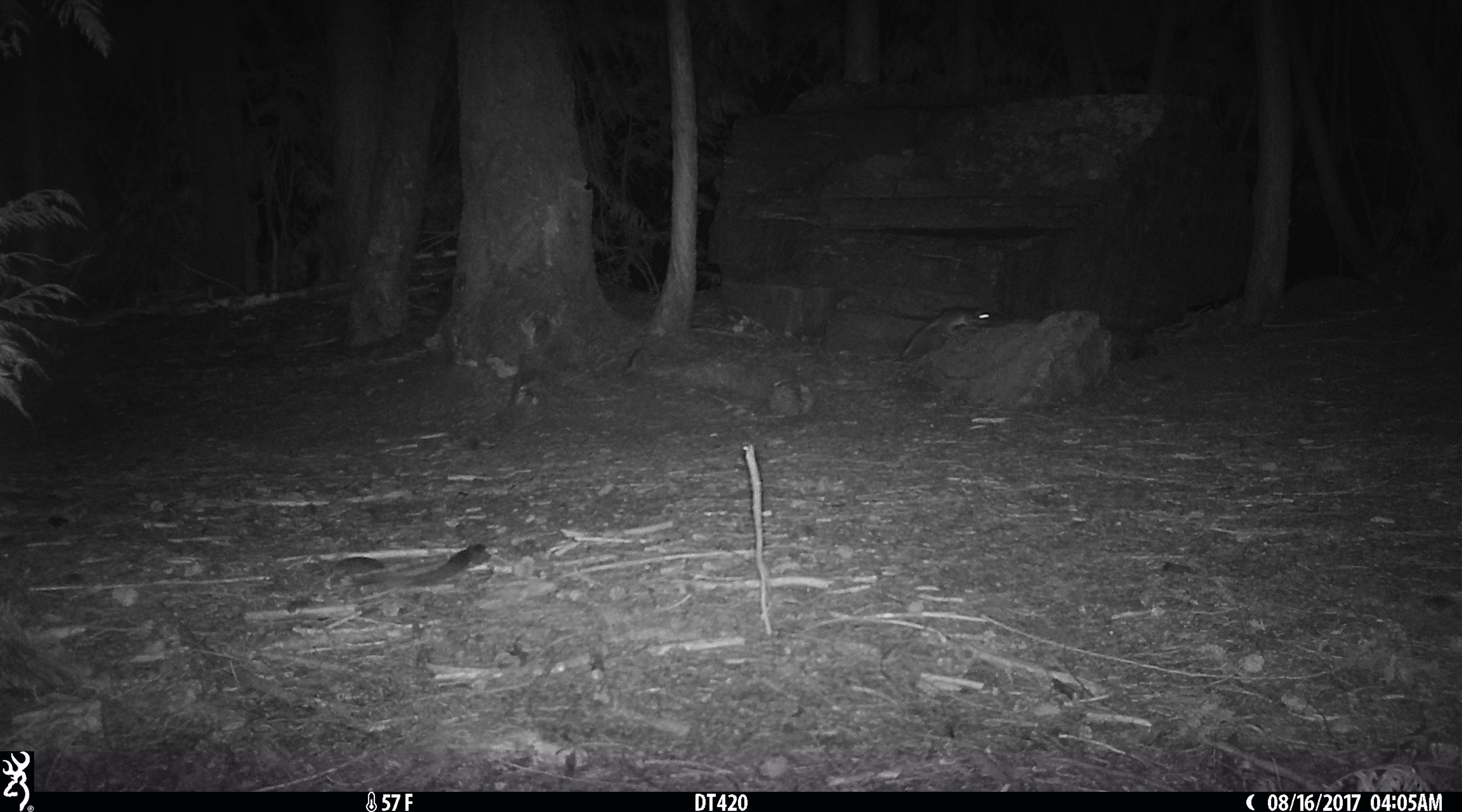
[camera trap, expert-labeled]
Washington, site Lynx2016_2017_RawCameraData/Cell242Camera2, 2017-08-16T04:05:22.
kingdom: Animalia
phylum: Chordata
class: Mammalia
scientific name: Mammalia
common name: small mammal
Small mammal (Mammalia). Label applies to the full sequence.